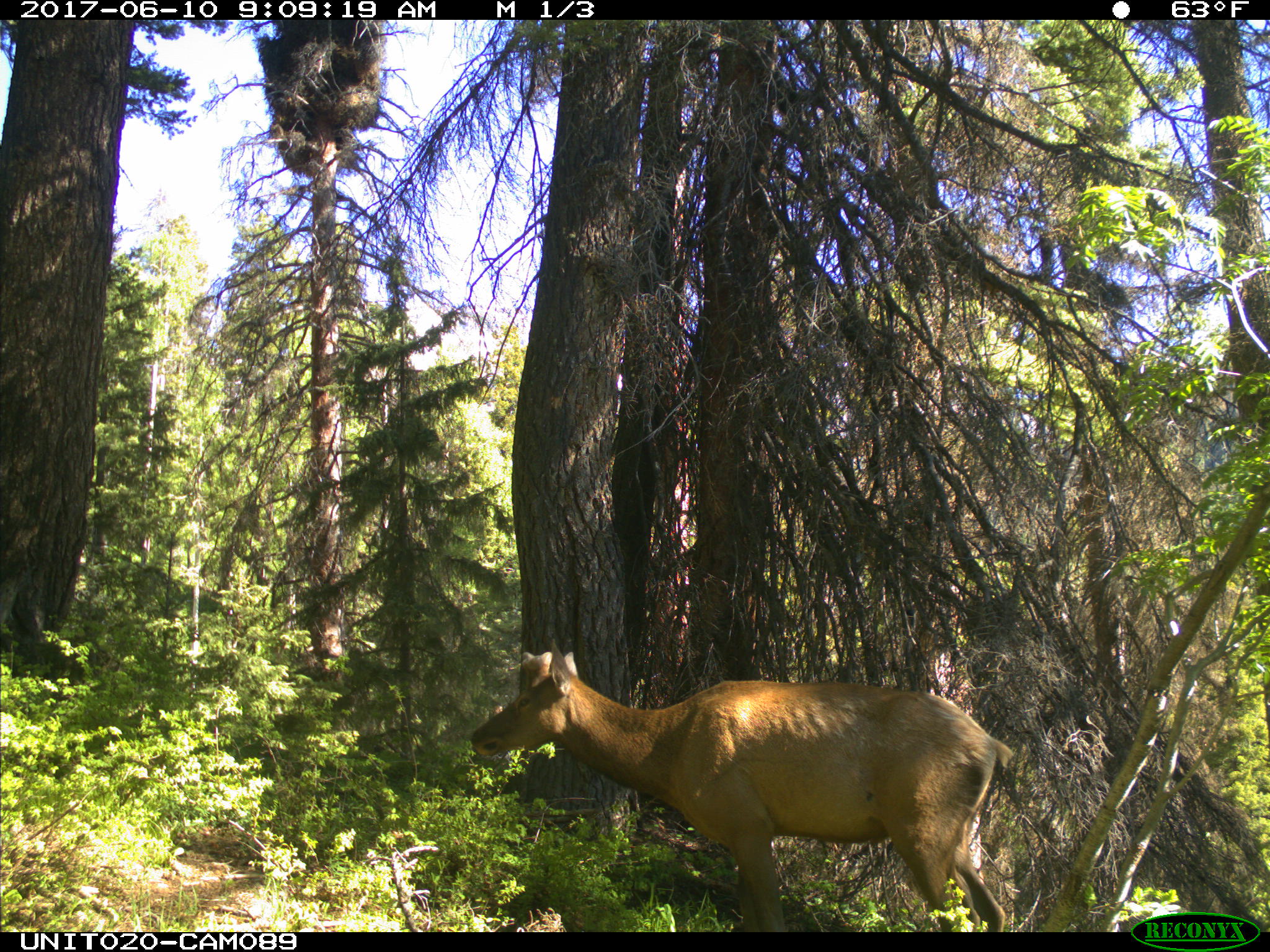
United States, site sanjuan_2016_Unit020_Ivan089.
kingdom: Animalia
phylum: Chordata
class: Mammalia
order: Artiodactyla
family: Cervidae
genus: Cervus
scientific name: Cervus elaphus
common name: red deer